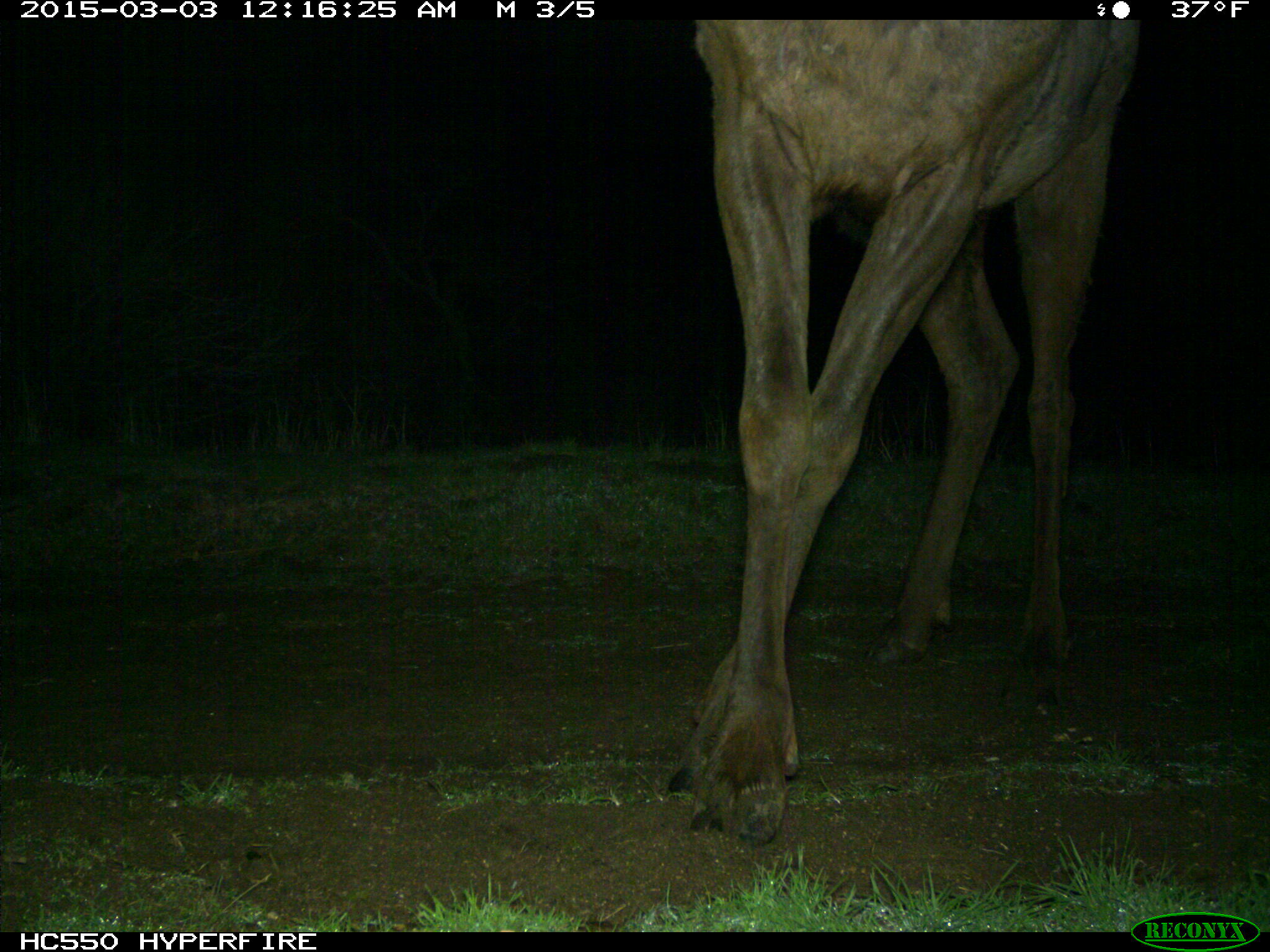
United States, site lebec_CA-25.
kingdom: Animalia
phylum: Chordata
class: Mammalia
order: Artiodactyla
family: Cervidae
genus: Cervus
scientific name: Cervus canadensis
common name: elk